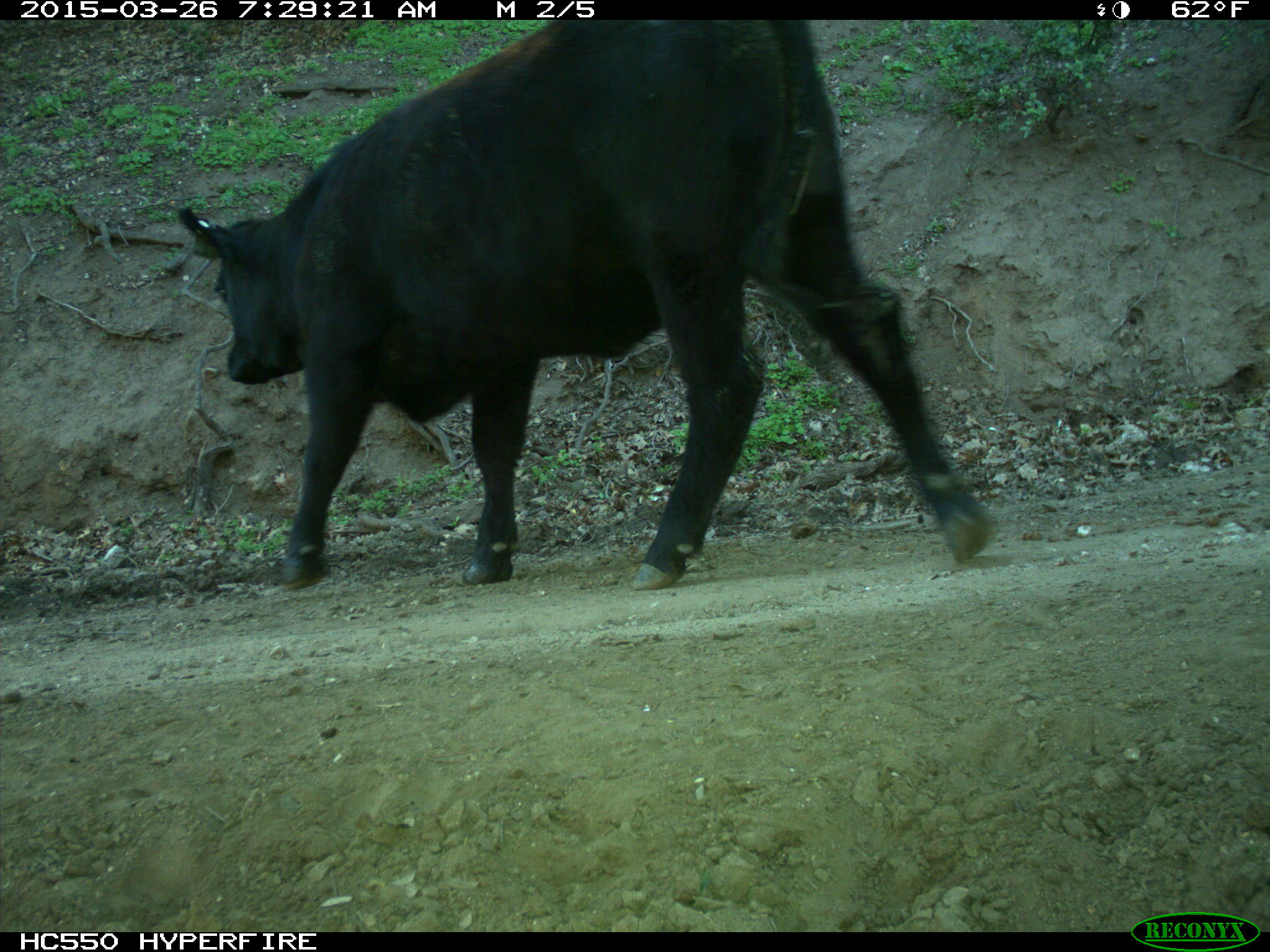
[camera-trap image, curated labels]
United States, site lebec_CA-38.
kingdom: Animalia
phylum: Chordata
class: Mammalia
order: Artiodactyla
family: Bovidae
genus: Bos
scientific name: Bos taurus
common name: domestic cow